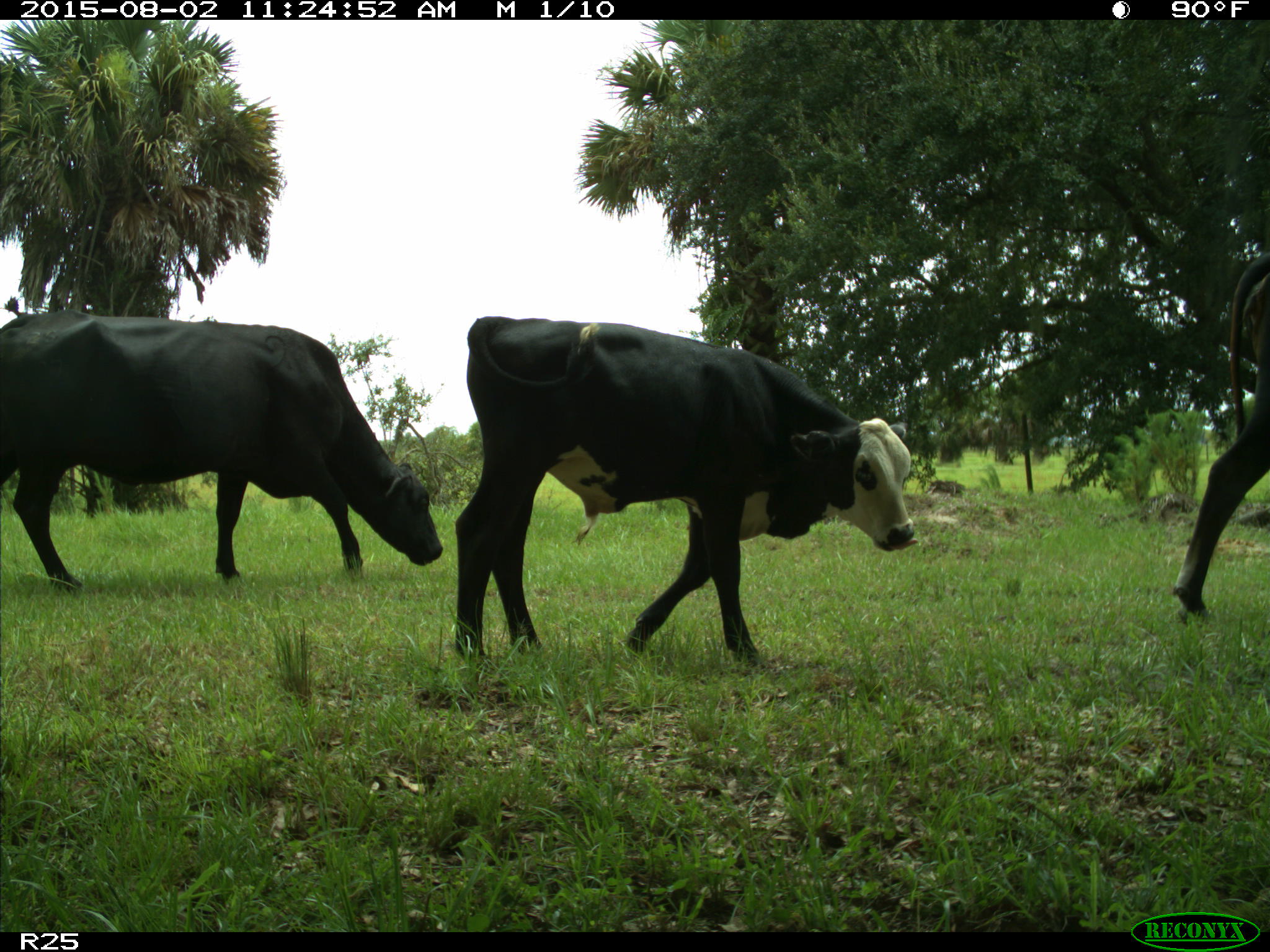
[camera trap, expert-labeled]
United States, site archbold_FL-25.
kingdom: Animalia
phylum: Chordata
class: Mammalia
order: Artiodactyla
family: Bovidae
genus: Bos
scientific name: Bos taurus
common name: domestic cow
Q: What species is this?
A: Bos taurus (domestic cow).